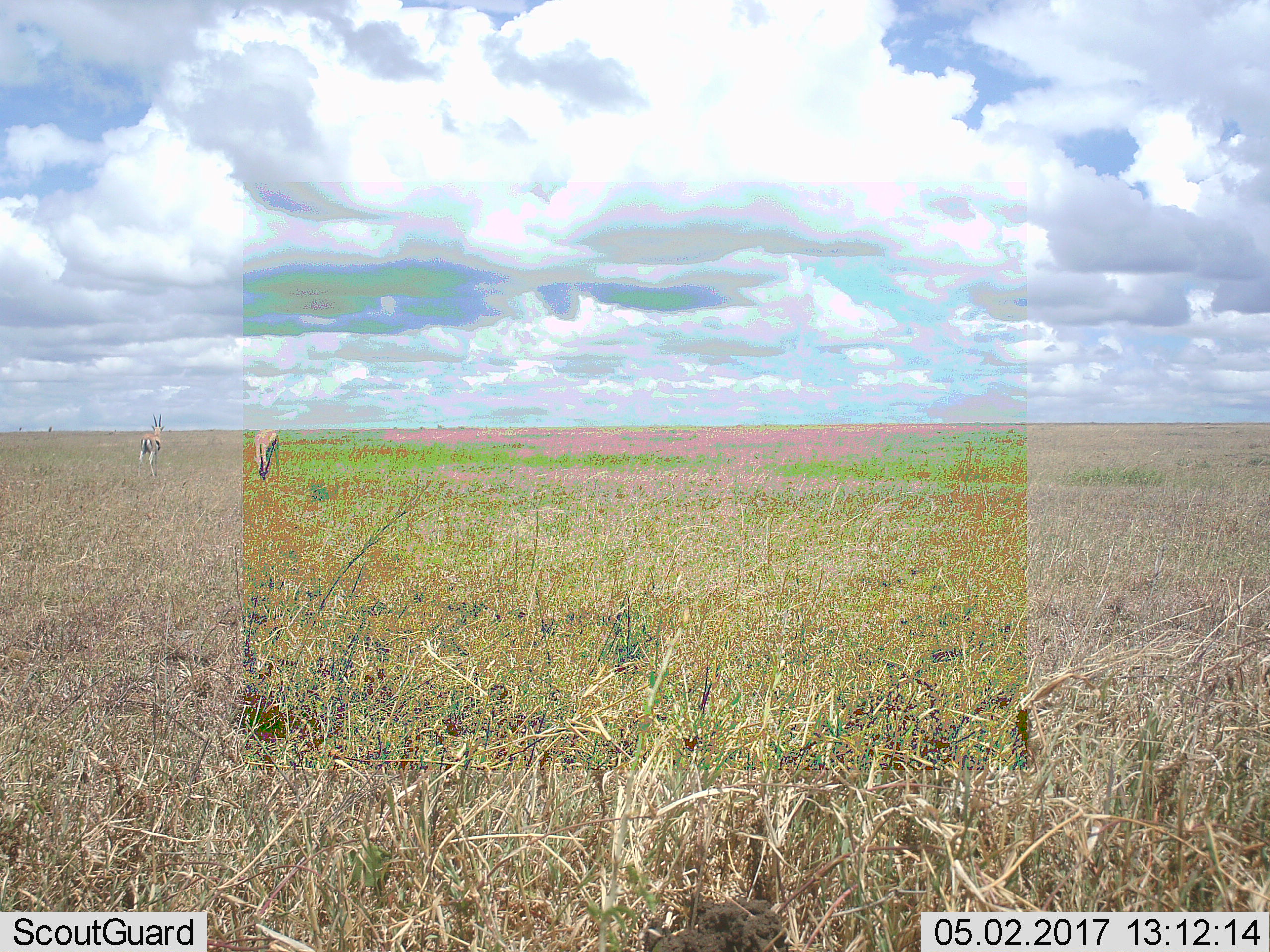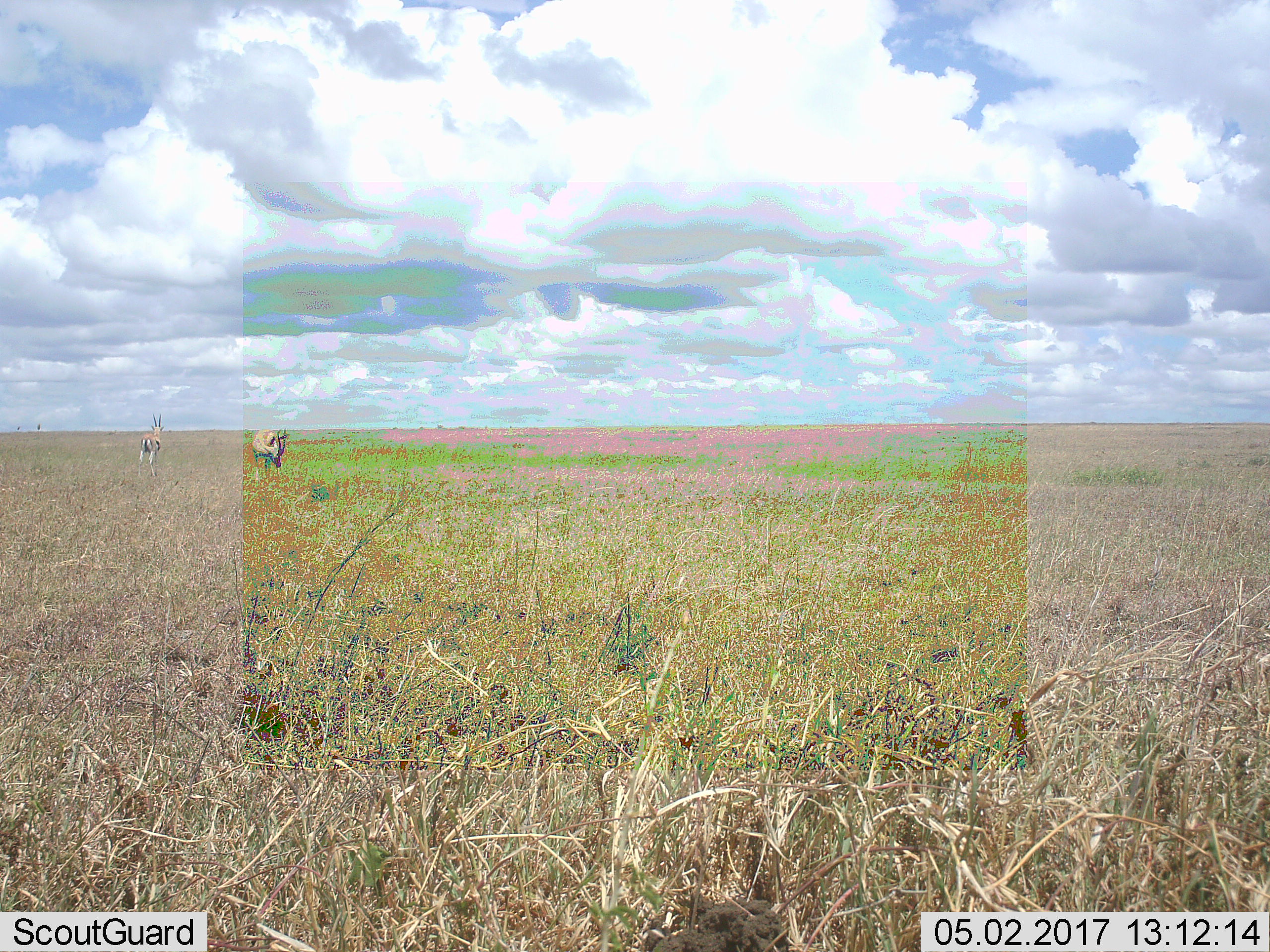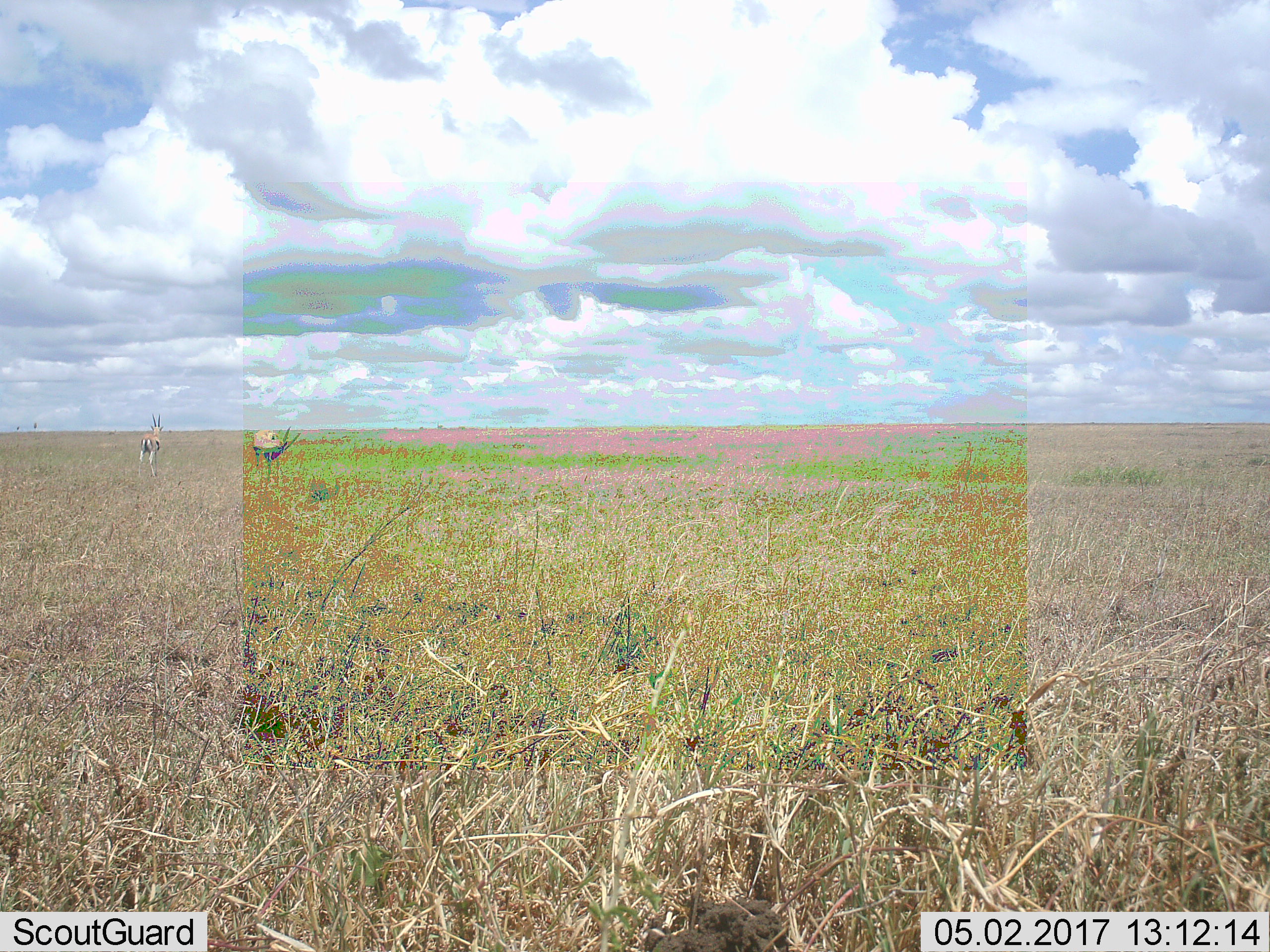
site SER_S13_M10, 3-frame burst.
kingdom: Animalia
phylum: Chordata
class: Mammalia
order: Artiodactyla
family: Bovidae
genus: Eudorcas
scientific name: Eudorcas thomsonii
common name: thomson's gazelle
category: gazellethomsons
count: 2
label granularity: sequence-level